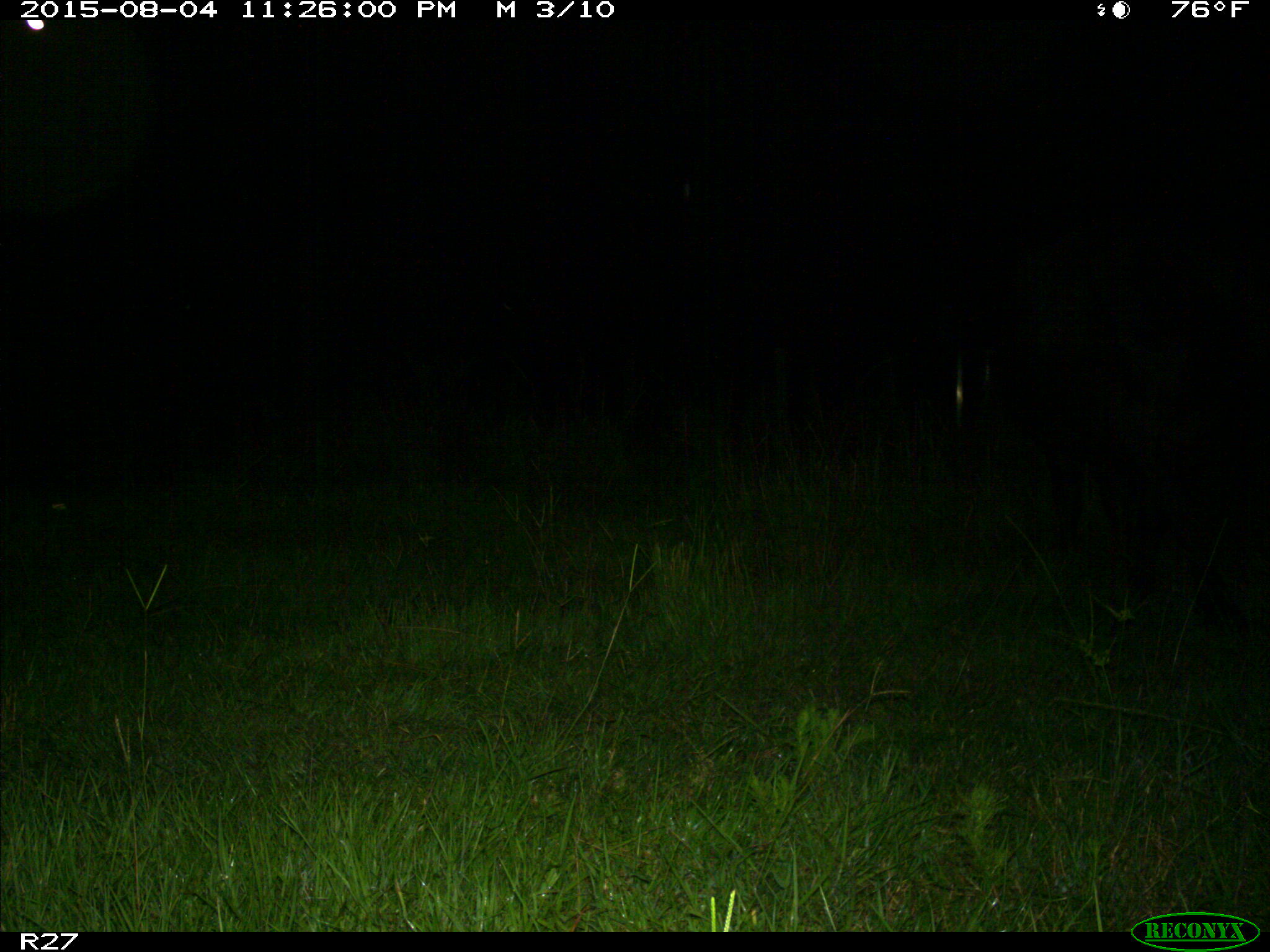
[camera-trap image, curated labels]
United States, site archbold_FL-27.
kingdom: Animalia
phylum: Chordata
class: Mammalia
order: Artiodactyla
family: Bovidae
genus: Bos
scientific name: Bos taurus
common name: domestic cow